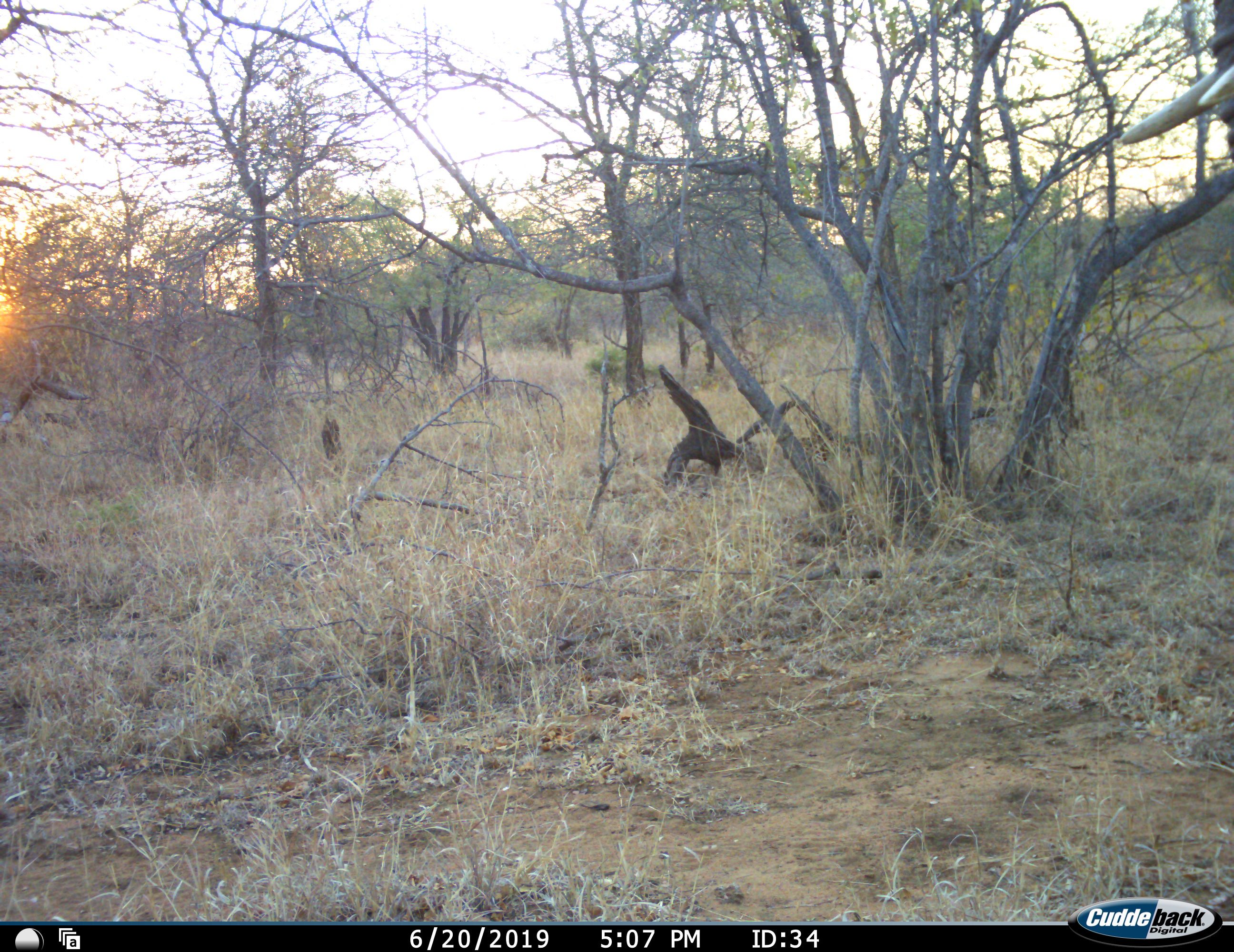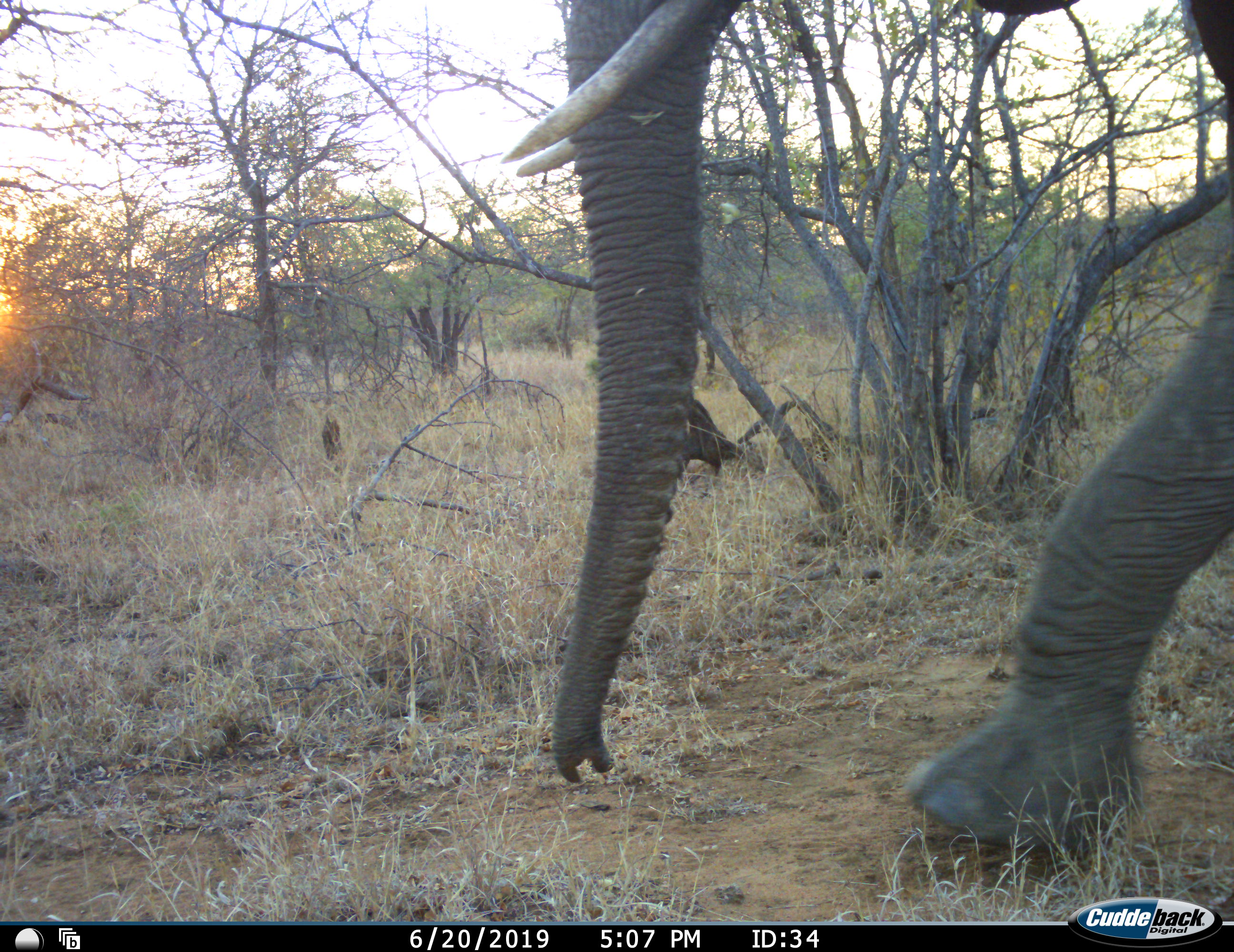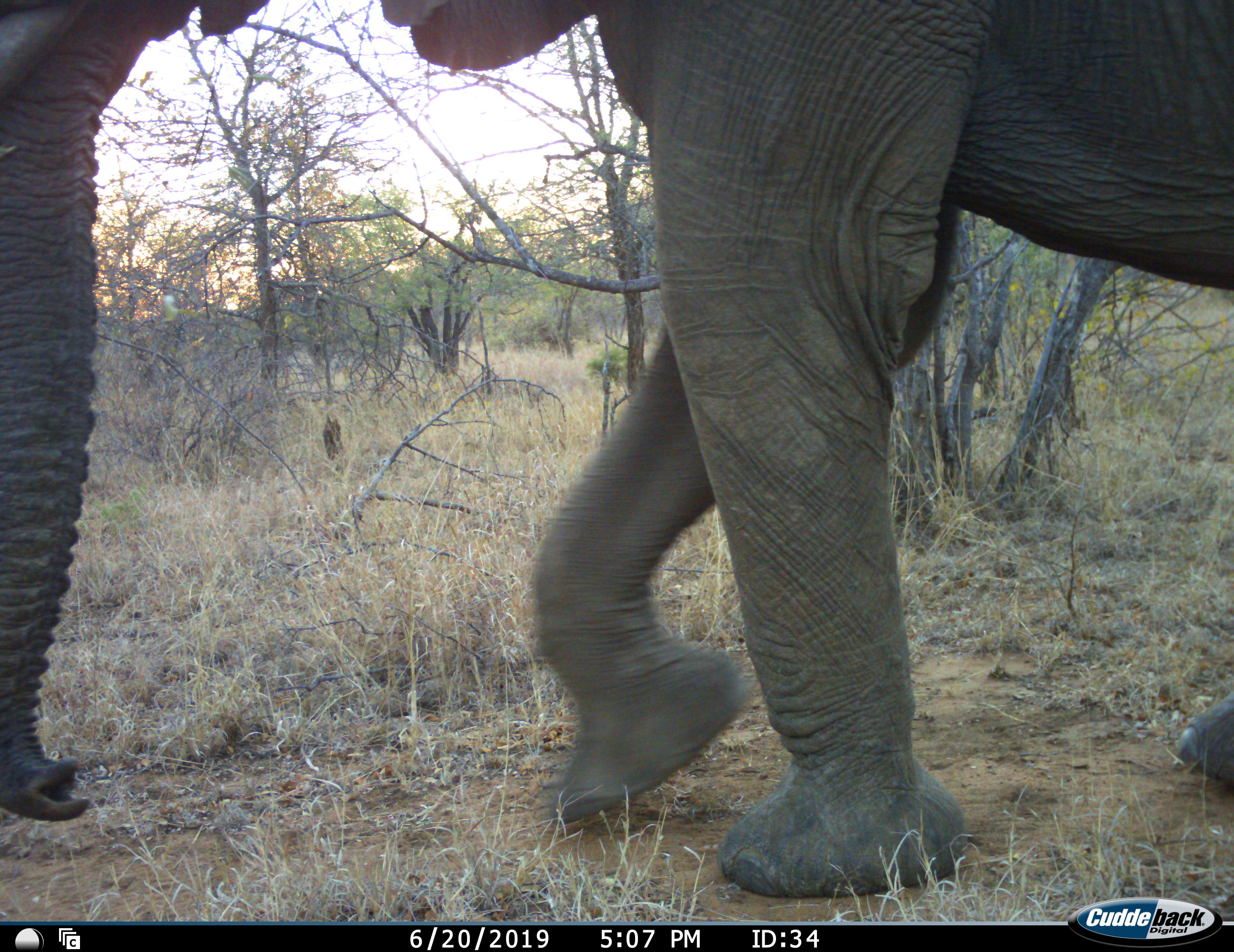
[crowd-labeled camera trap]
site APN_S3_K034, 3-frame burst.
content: unidentified animal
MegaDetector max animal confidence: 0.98